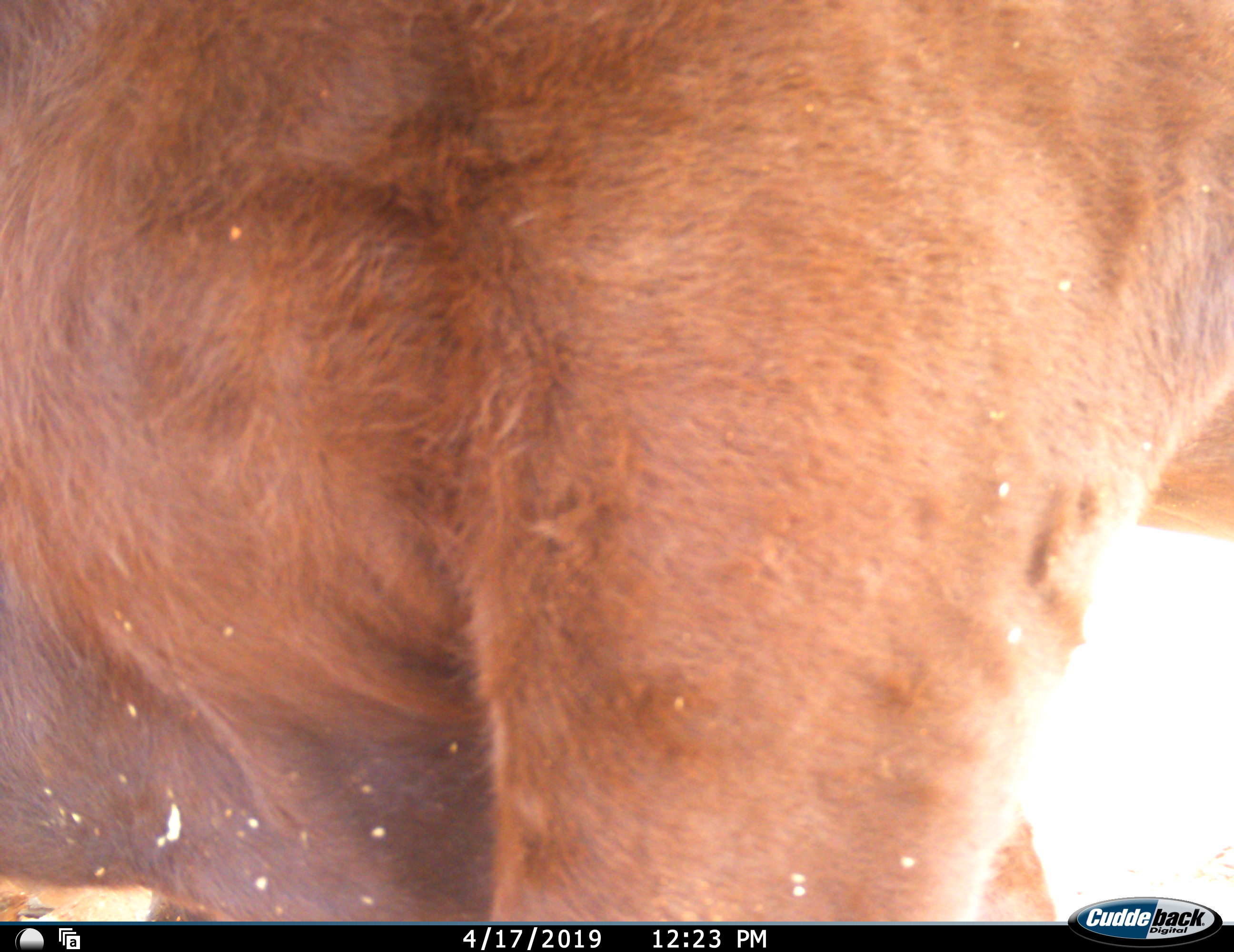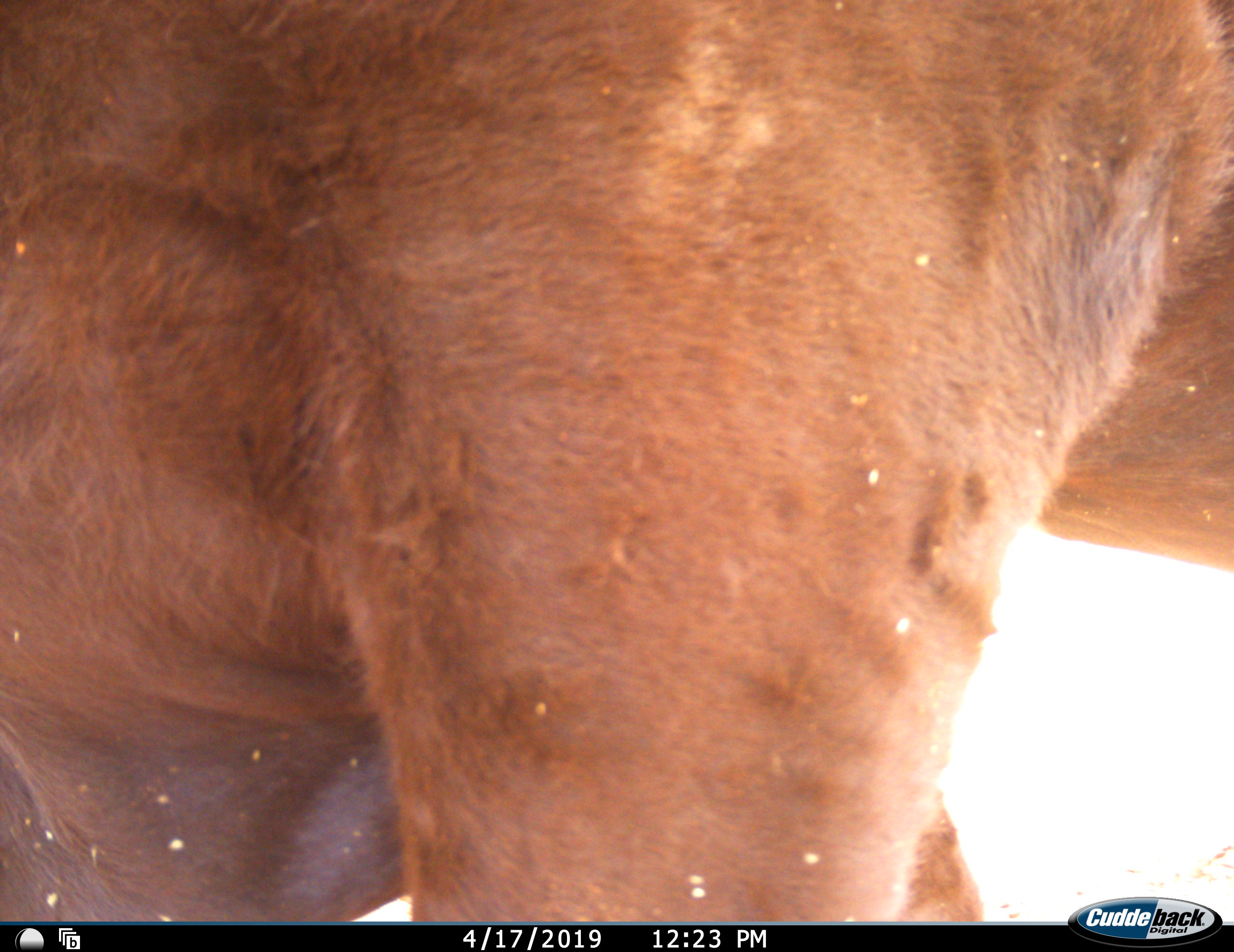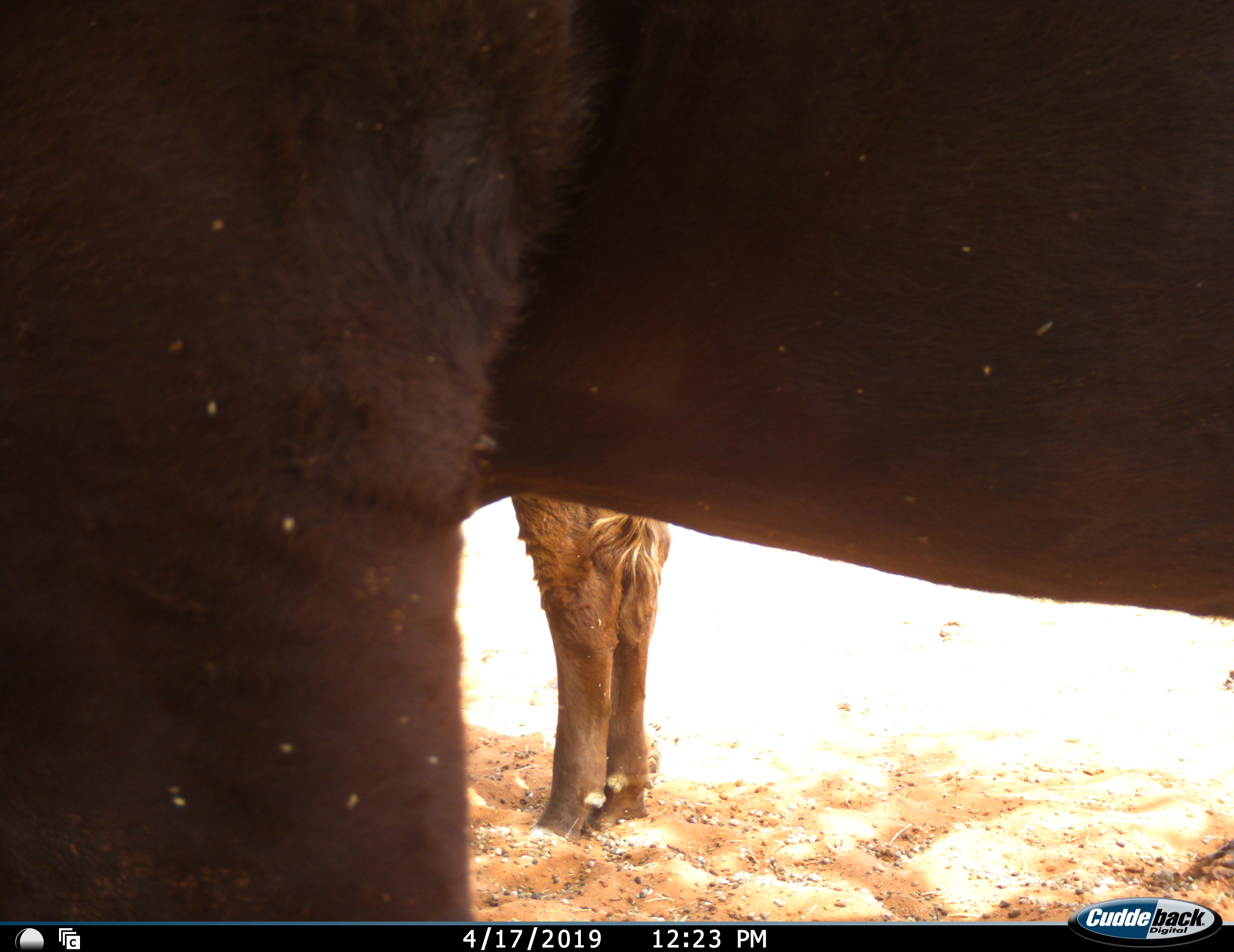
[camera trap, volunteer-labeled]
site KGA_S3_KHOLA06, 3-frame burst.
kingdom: Animalia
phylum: Chordata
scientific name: Vertebrata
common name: domestic animal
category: domesticanimal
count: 2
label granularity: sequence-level